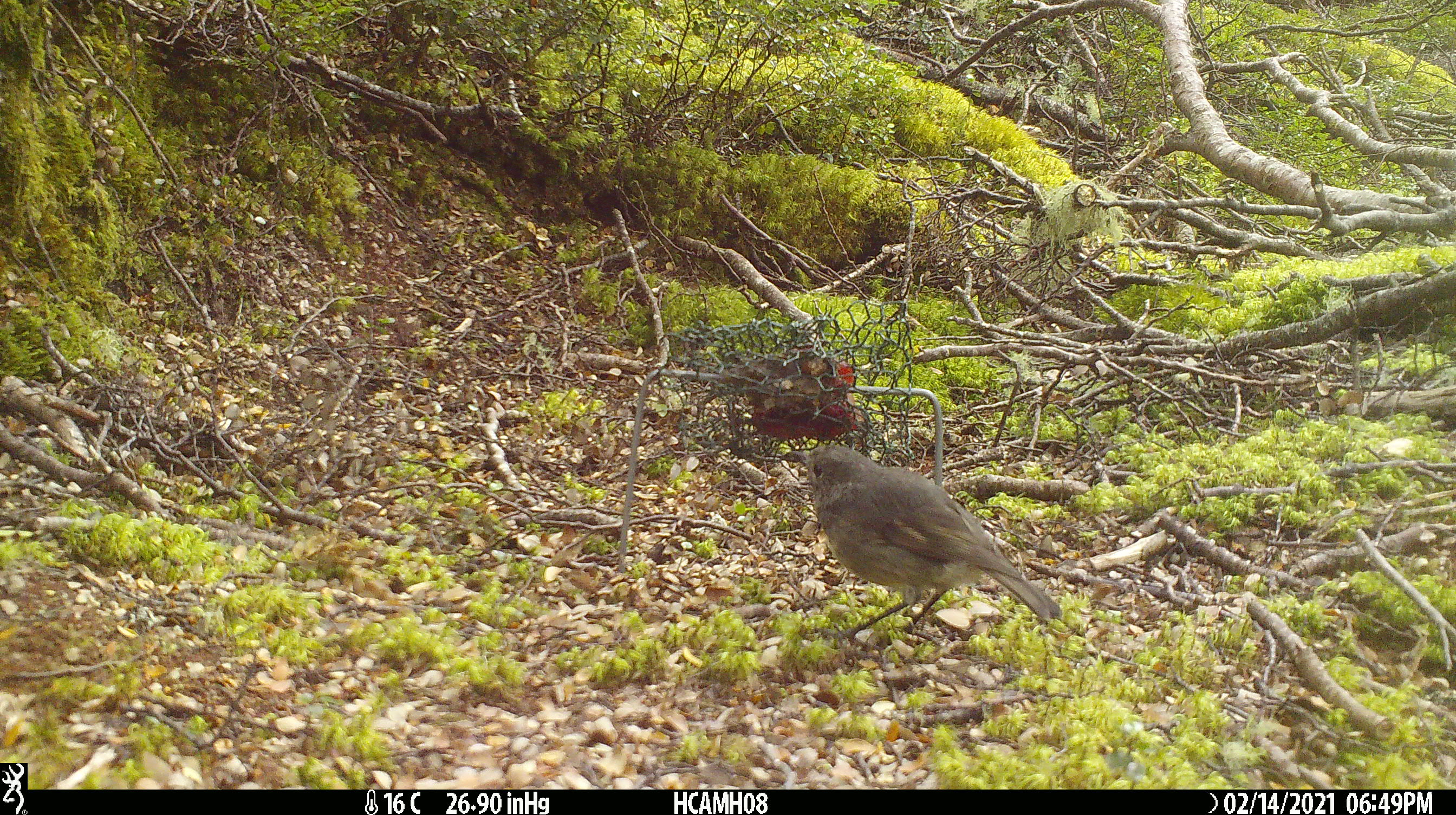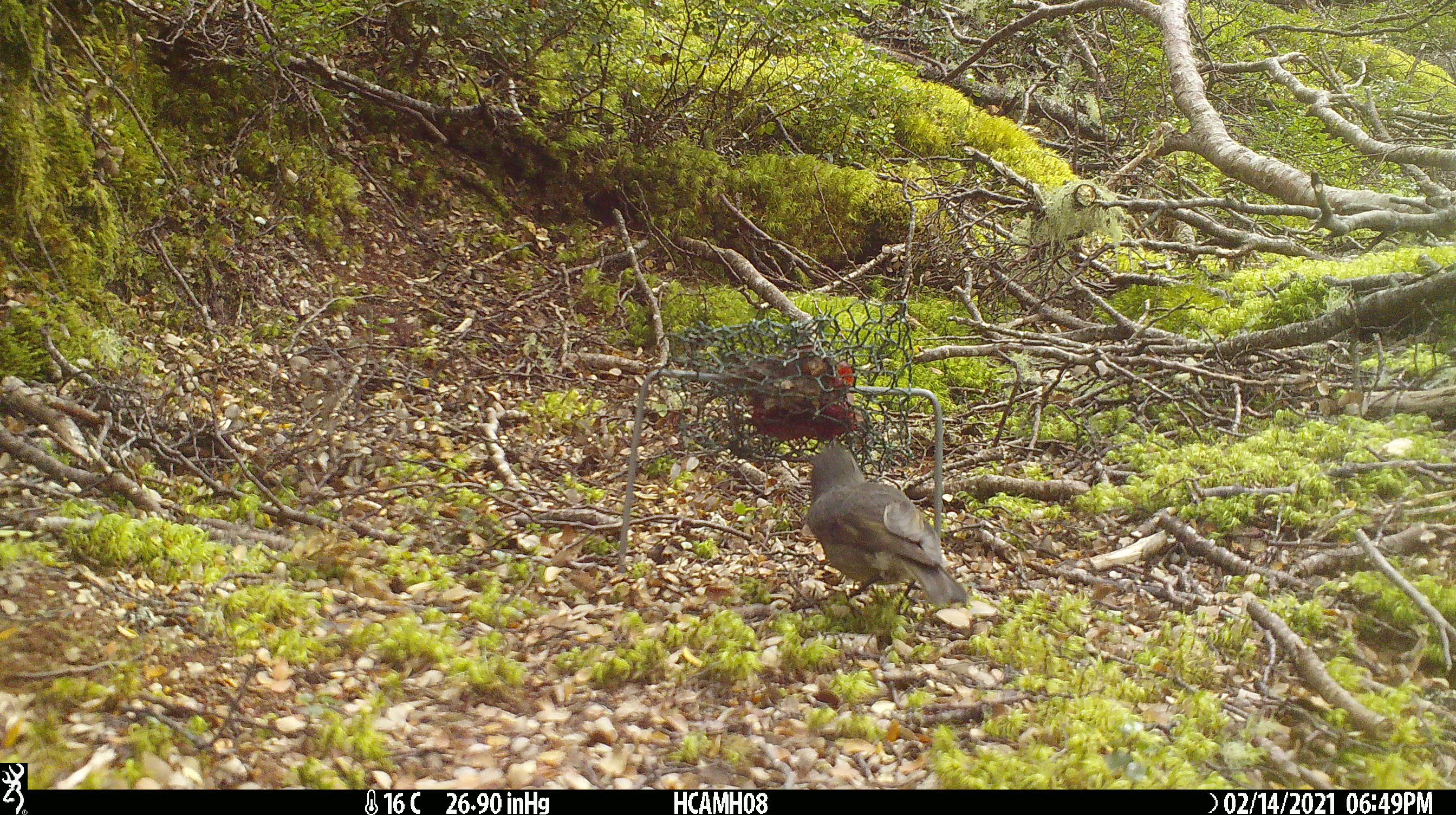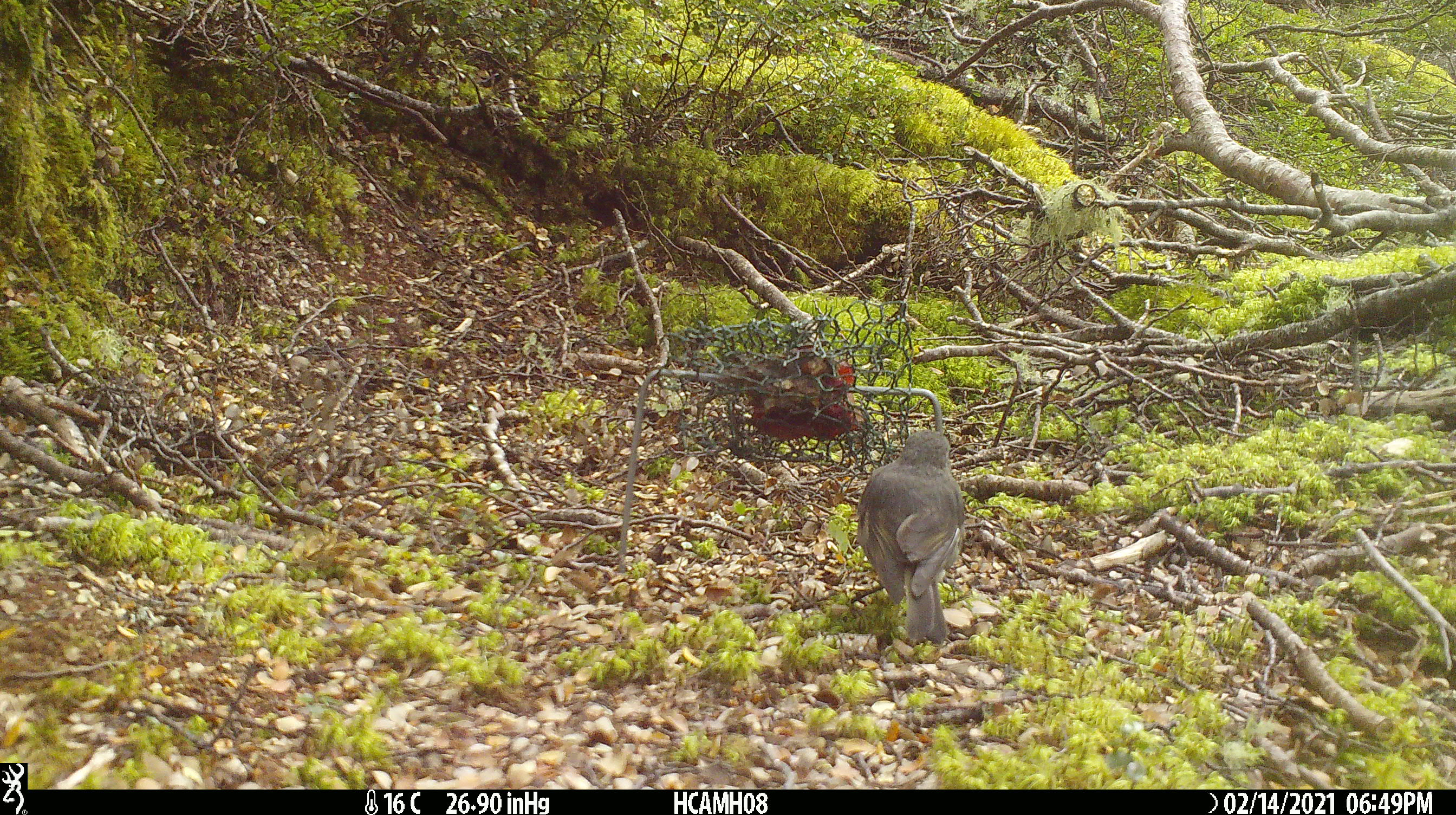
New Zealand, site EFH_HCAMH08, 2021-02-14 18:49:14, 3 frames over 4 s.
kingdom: Animalia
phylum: Chordata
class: Aves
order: Passeriformes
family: Petroicidae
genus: Petroica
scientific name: Petroica australis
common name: new zealand robin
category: robin